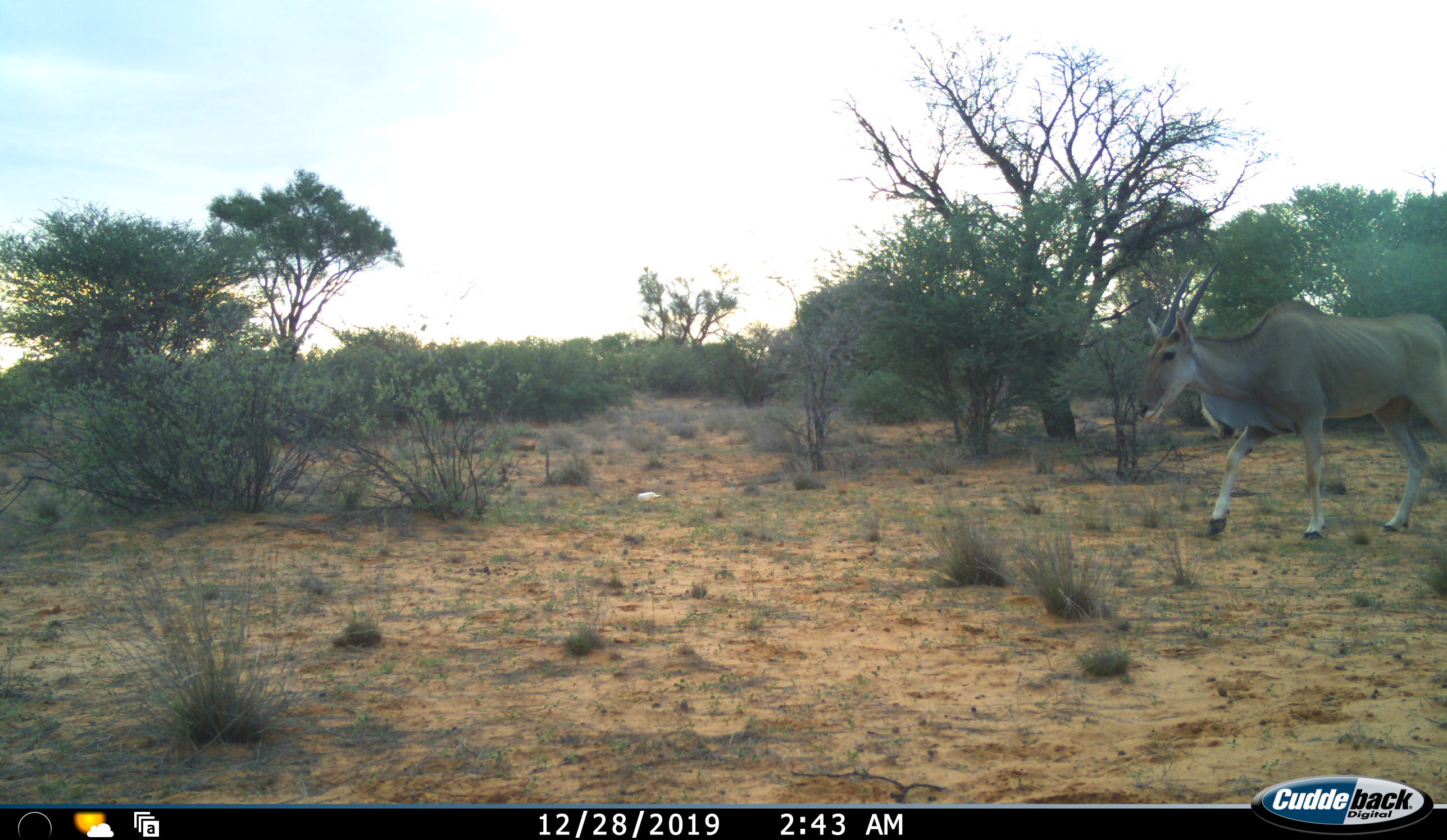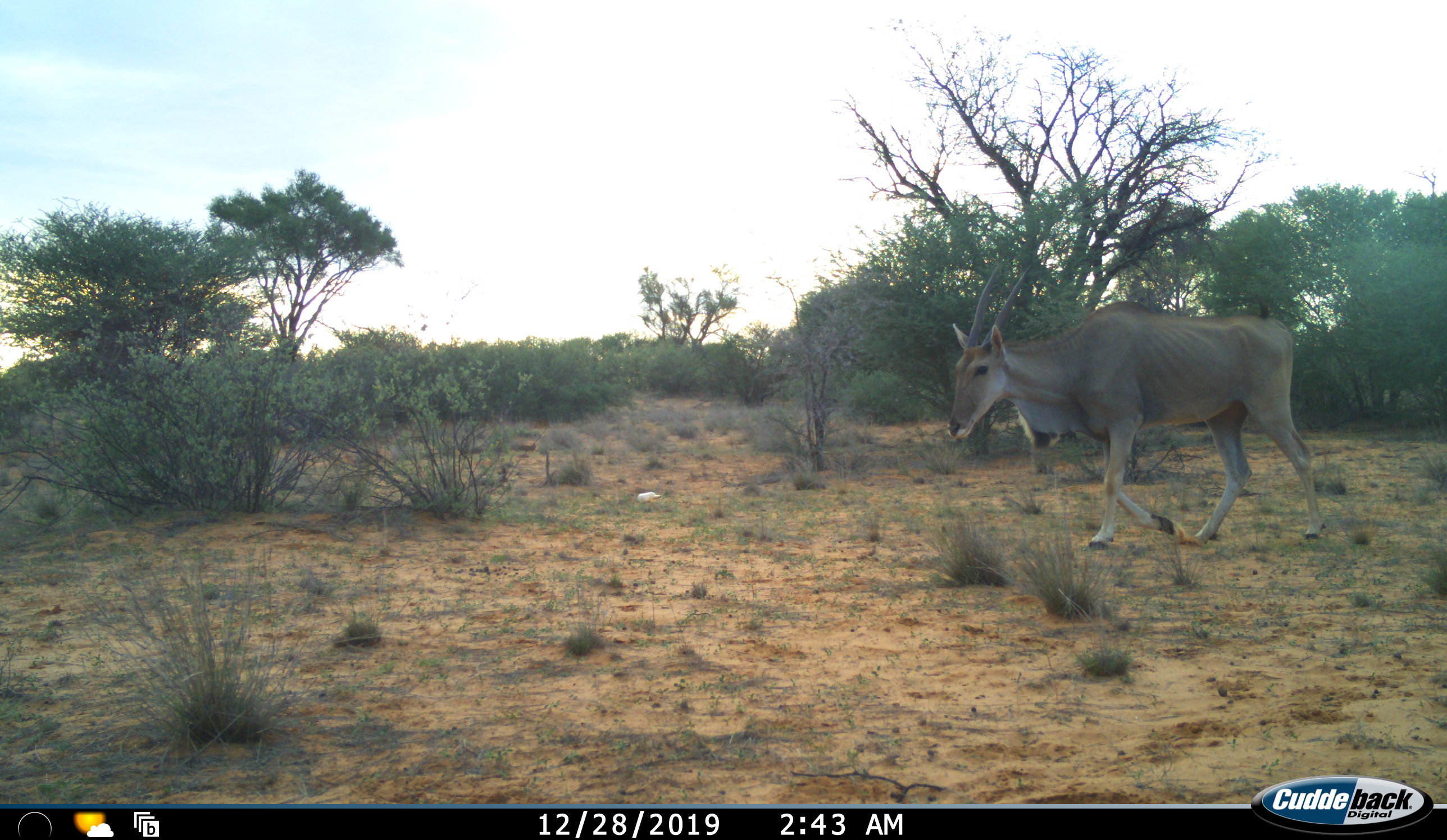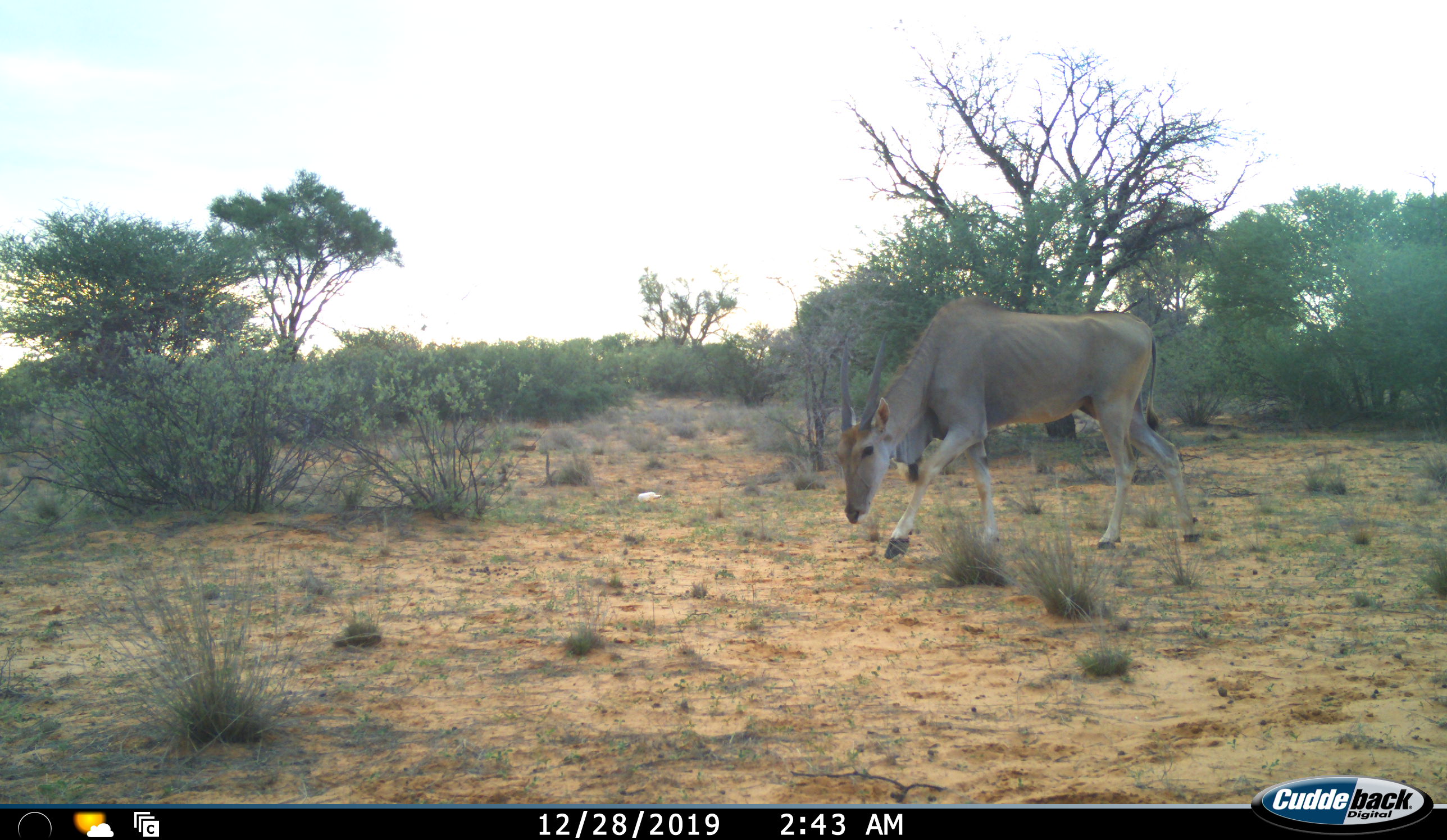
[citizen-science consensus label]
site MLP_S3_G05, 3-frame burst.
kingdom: Animalia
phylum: Chordata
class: Mammalia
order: Artiodactyla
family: Bovidae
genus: Tragelaphus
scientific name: Tragelaphus oryx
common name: eland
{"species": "eland (Tragelaphus oryx)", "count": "1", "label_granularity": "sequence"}